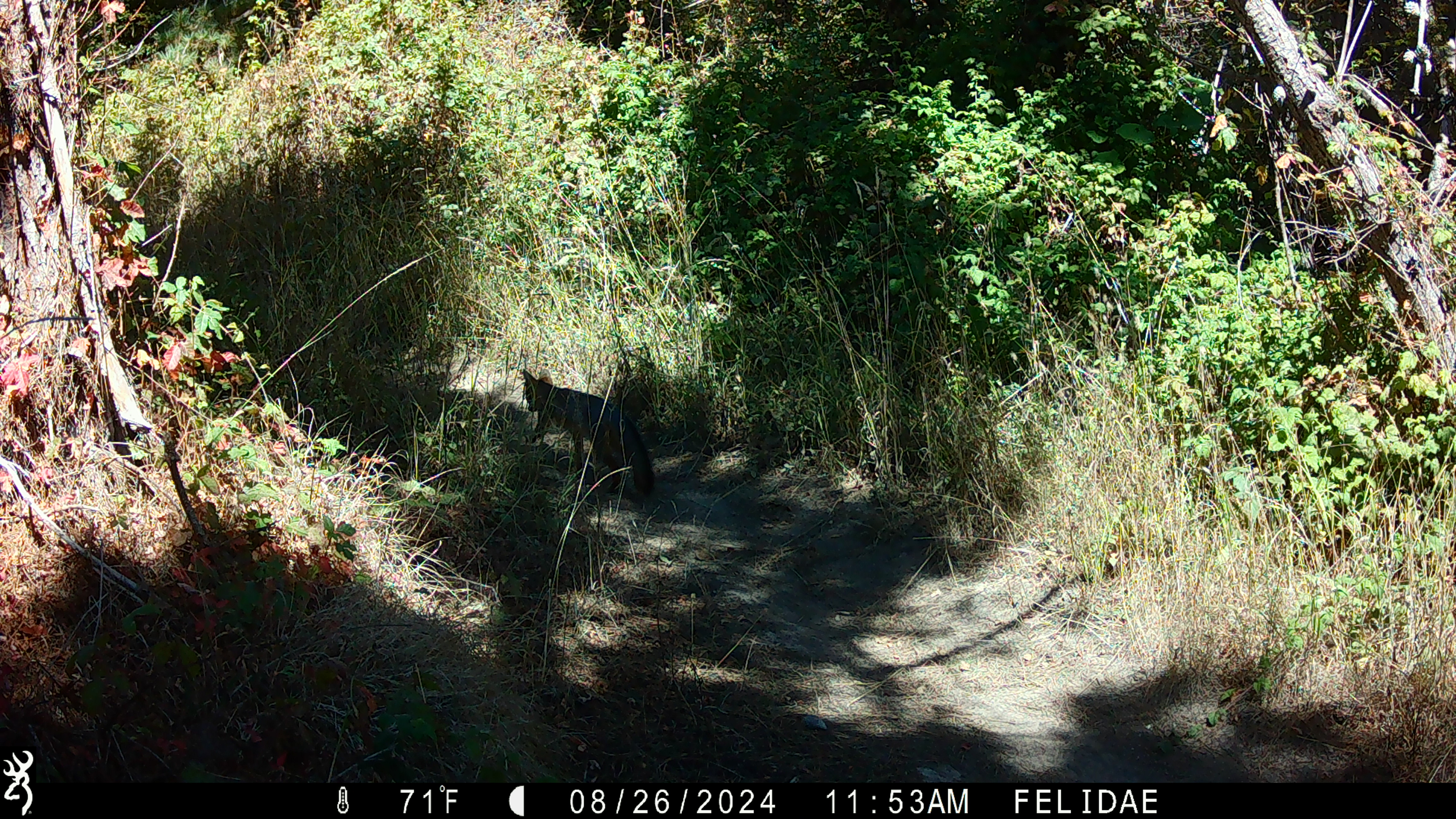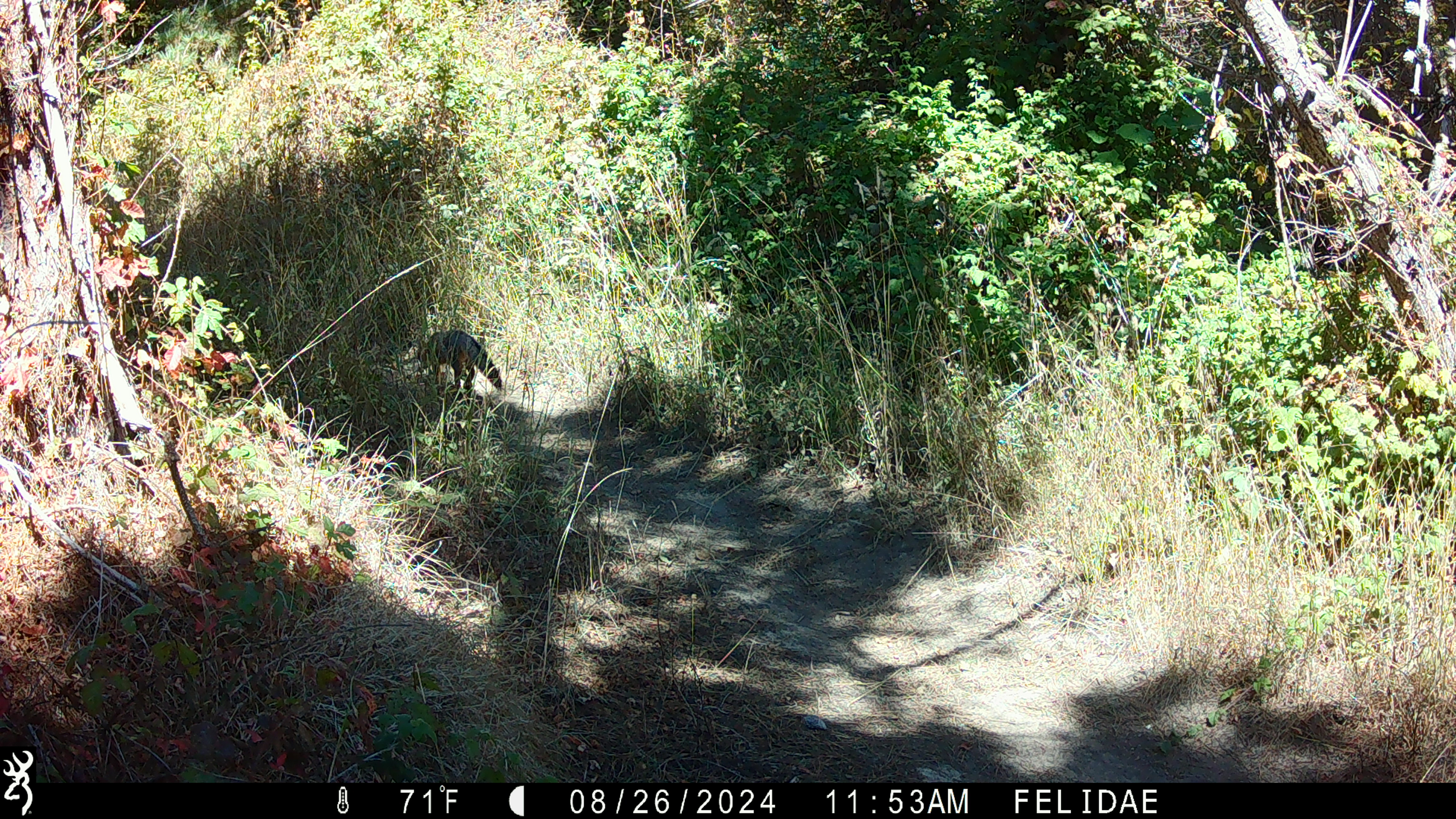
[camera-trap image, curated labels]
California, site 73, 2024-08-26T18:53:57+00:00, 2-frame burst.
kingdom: Animalia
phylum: Chordata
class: Mammalia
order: Carnivora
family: Canidae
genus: Urocyon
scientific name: Urocyon cinereoargenteus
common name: gray fox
Gray fox (Urocyon cinereoargenteus).